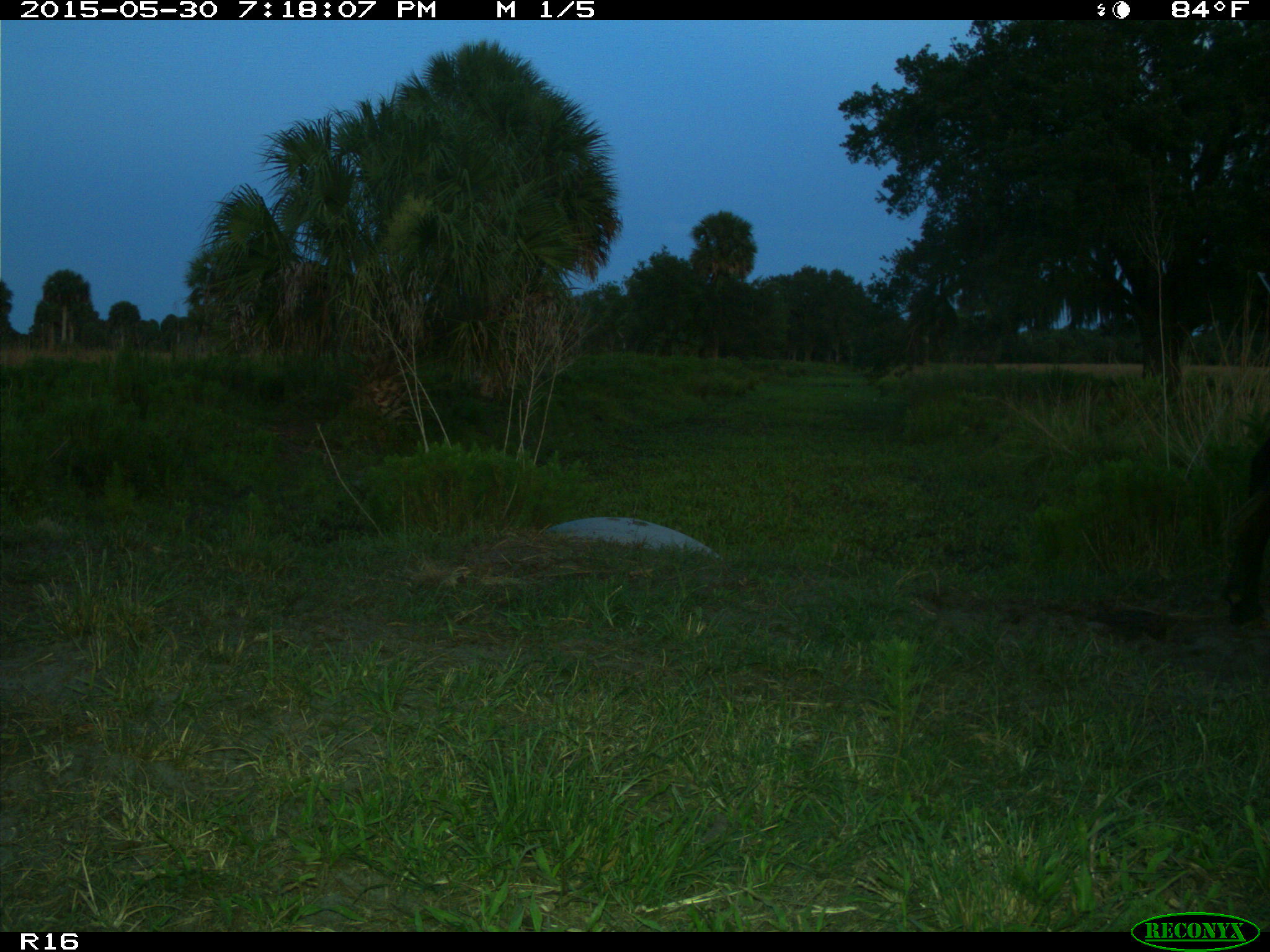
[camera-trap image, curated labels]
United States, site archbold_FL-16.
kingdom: Animalia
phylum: Chordata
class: Mammalia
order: Artiodactyla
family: Bovidae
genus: Bos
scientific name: Bos taurus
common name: domestic cow